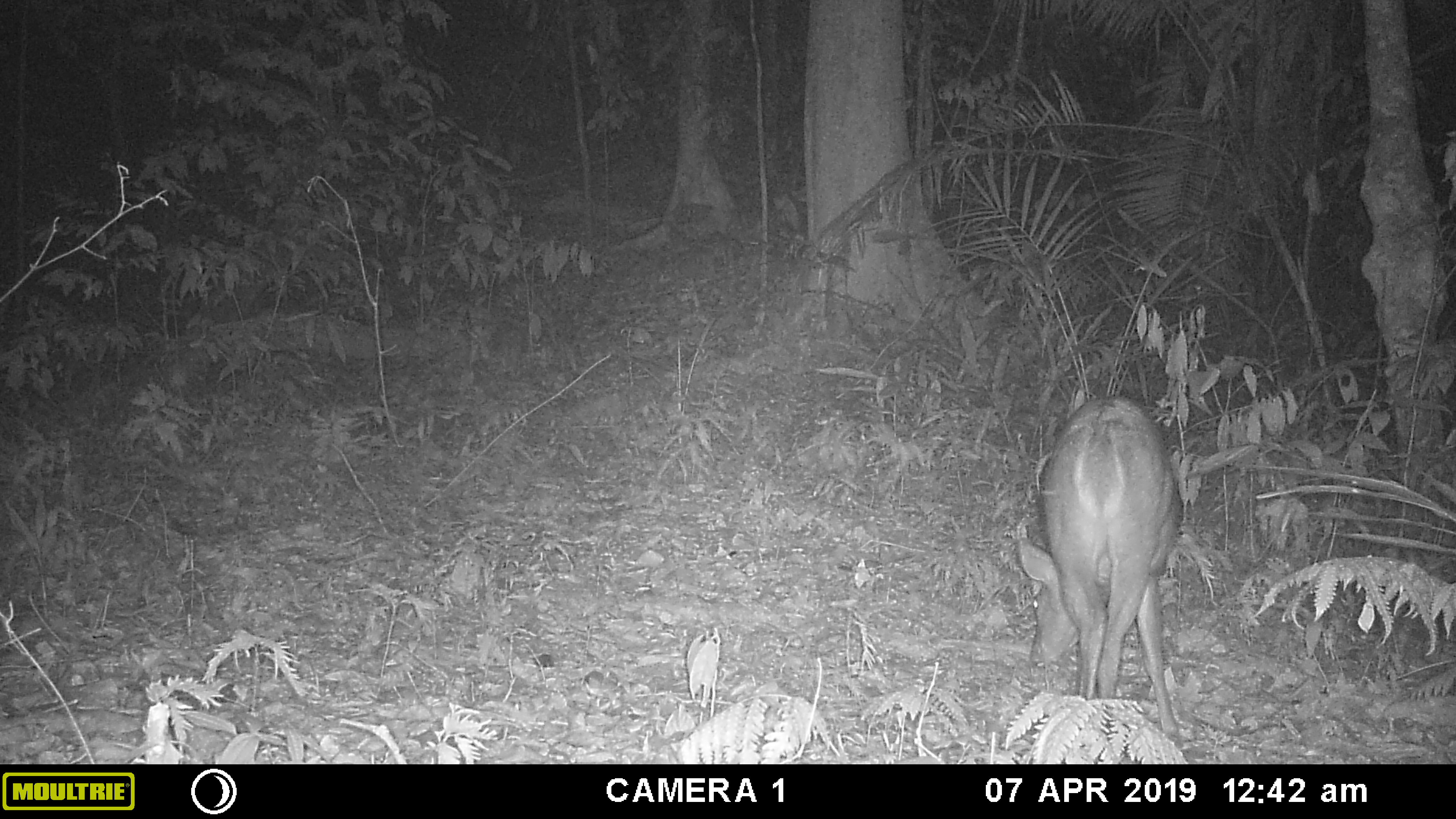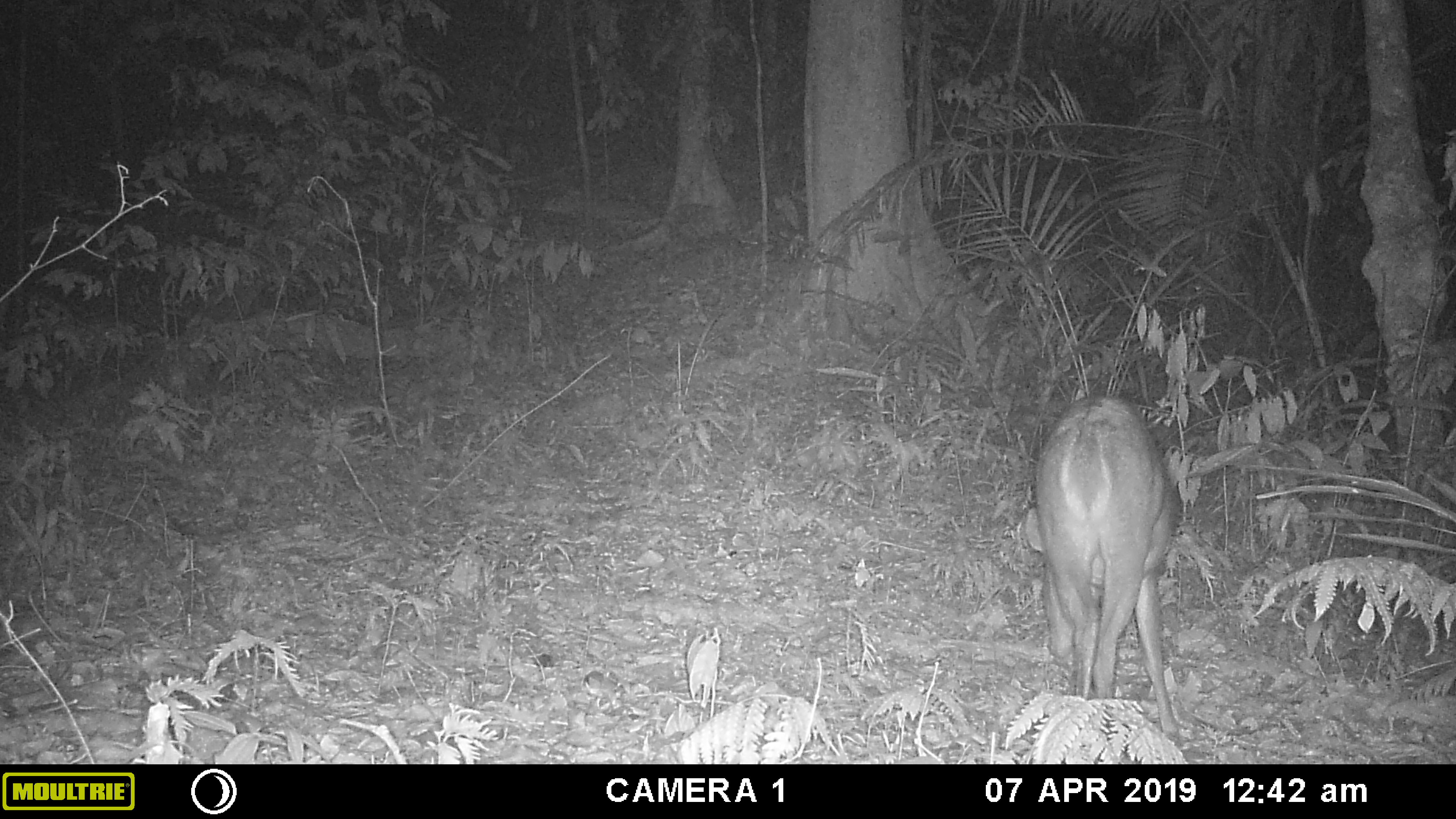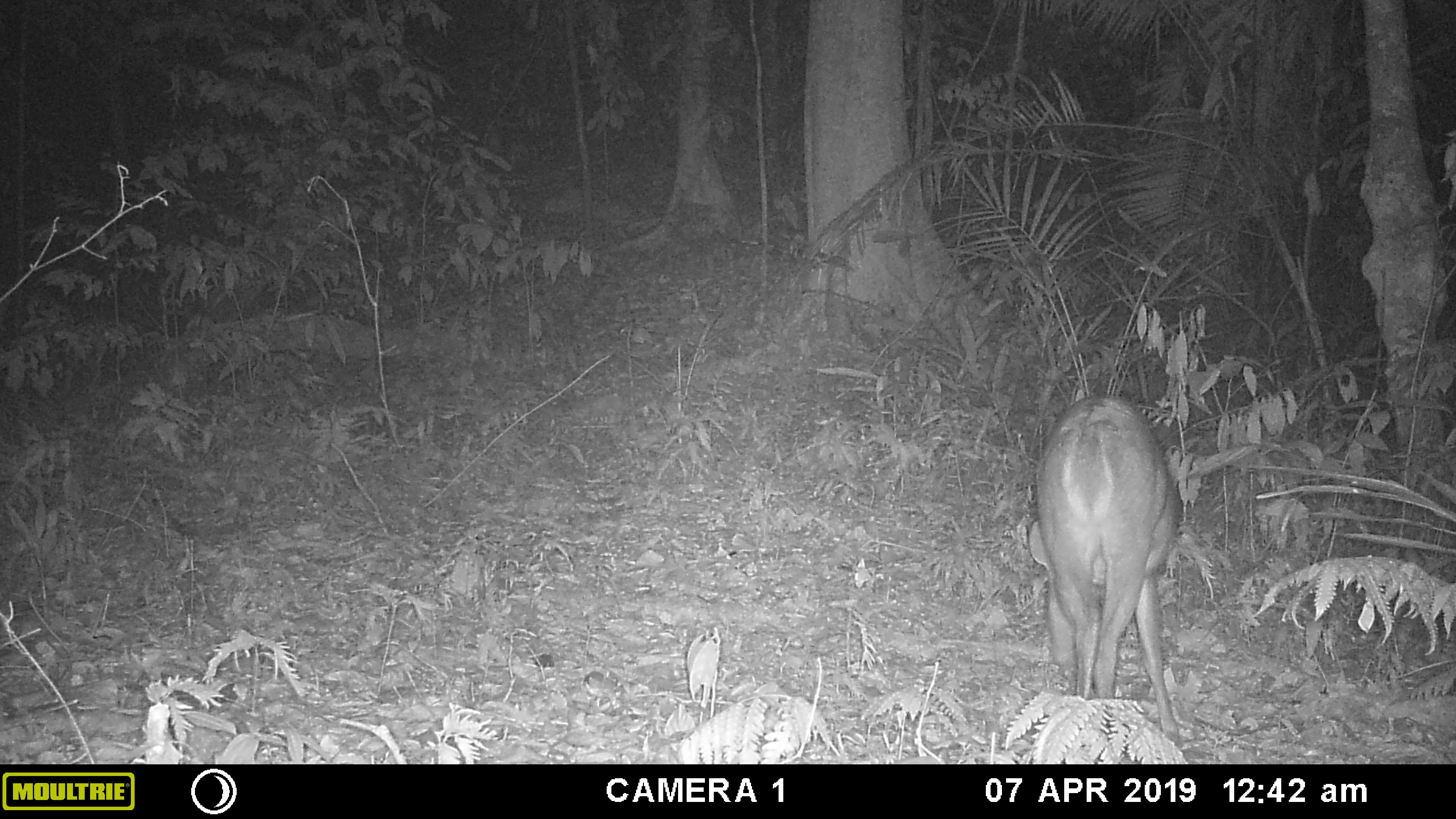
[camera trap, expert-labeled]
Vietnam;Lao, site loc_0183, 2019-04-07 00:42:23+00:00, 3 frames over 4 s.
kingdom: Animalia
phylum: Chordata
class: Mammalia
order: Artiodactyla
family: Cervidae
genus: Muntiacus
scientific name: Muntiacus vuquangensis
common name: large-antlered muntjac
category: large antlered muntjac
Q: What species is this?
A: Large antlered muntjac (large-antlered muntjac) (Muntiacus vuquangensis).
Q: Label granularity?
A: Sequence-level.